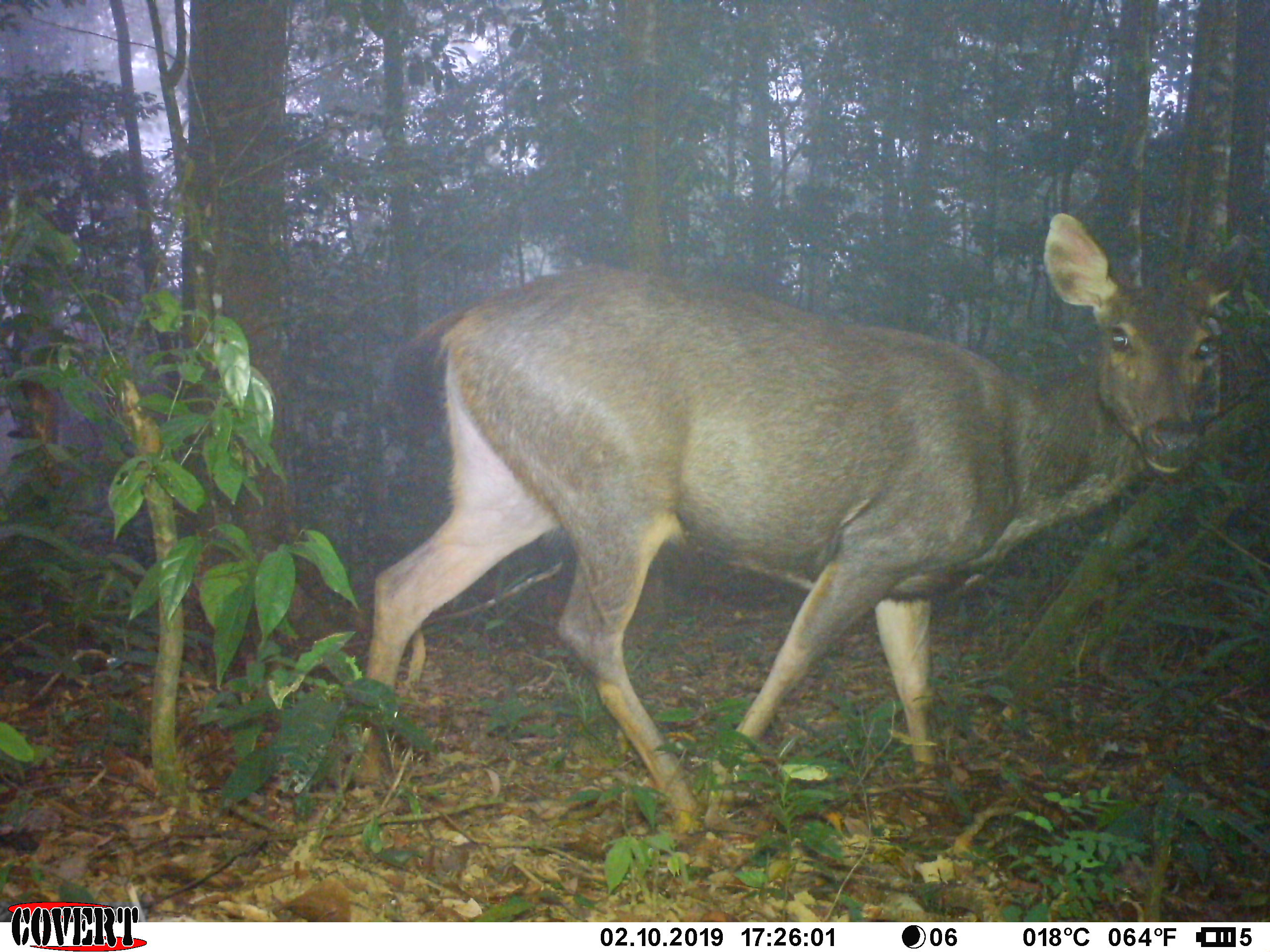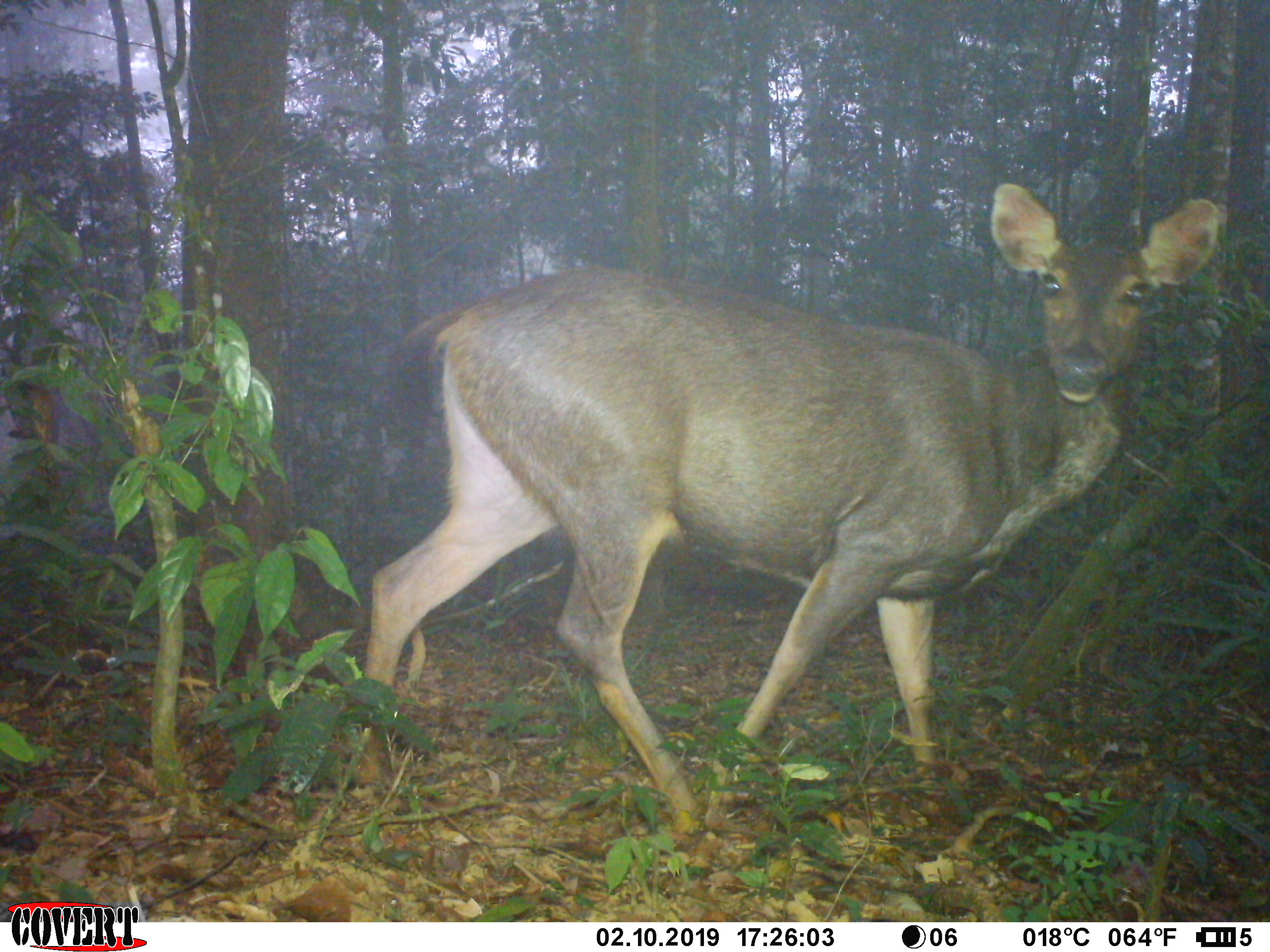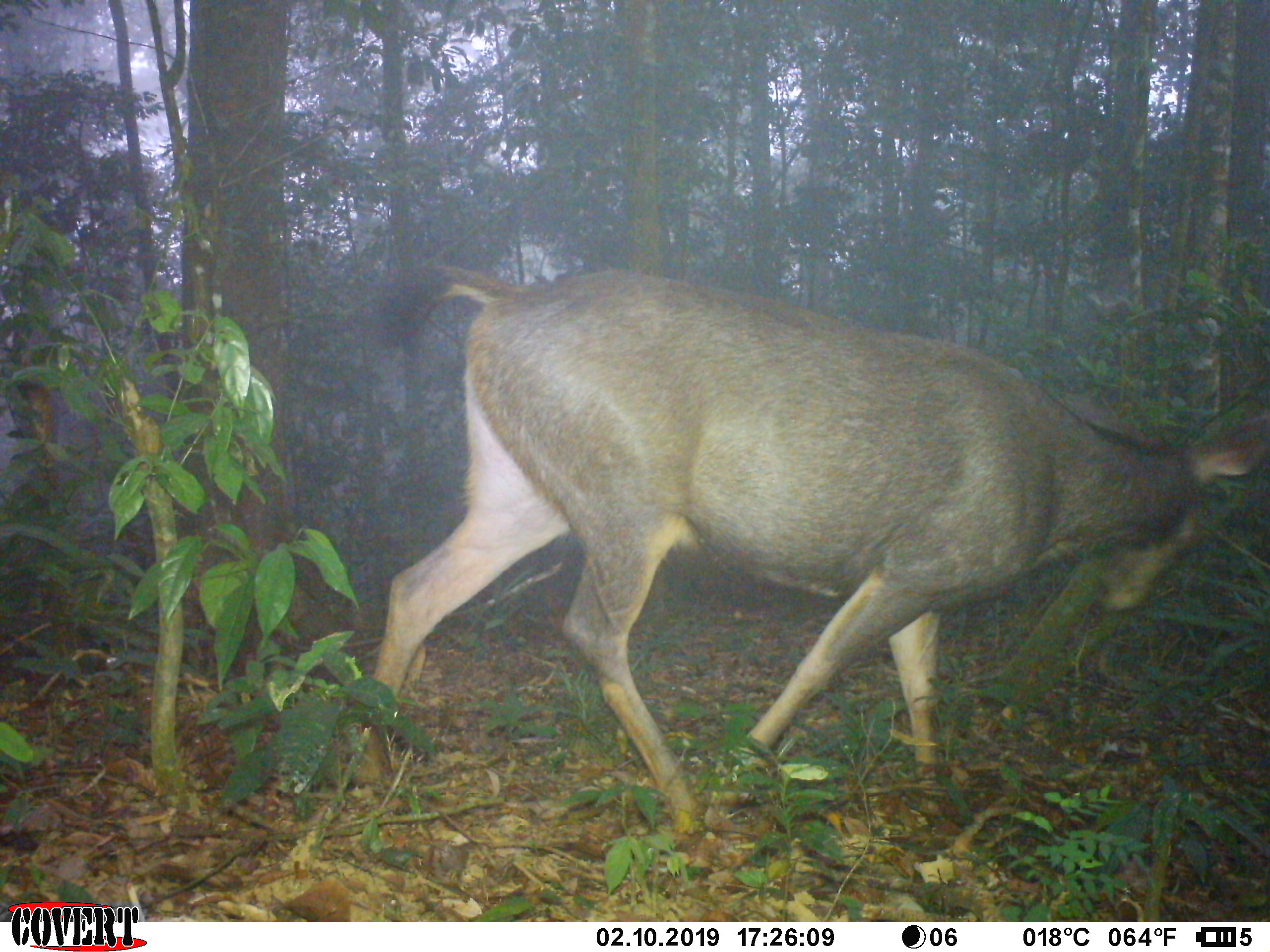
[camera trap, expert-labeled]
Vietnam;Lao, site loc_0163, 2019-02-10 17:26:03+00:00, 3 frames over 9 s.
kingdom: Animalia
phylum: Chordata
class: Mammalia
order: Artiodactyla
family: Cervidae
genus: Rusa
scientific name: Rusa unicolor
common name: sambar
Sambar (Rusa unicolor). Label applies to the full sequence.